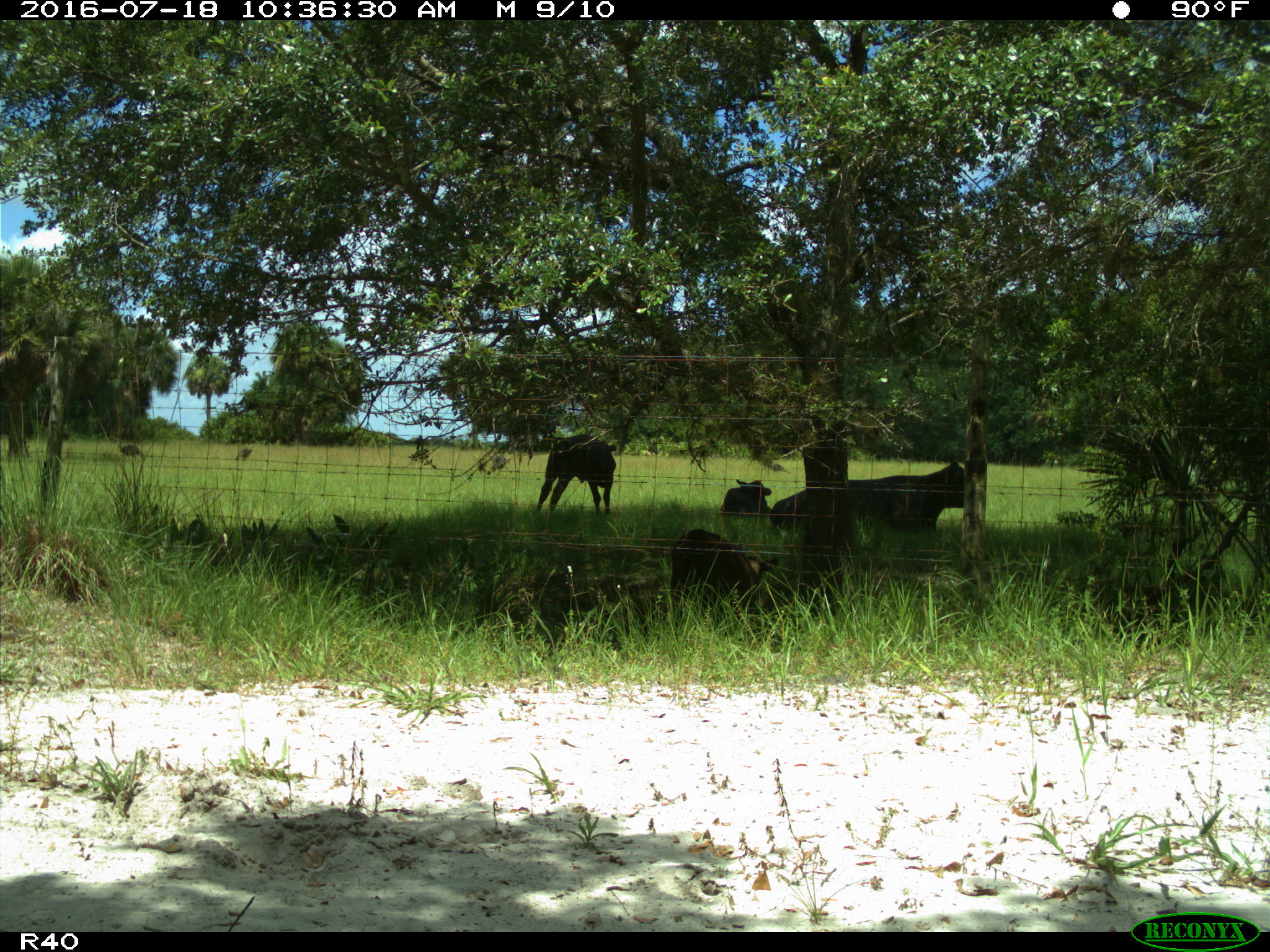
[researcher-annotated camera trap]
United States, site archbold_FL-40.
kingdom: Animalia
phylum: Chordata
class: Mammalia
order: Artiodactyla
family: Bovidae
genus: Bos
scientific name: Bos taurus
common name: domestic cow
Bos taurus (domestic cow).